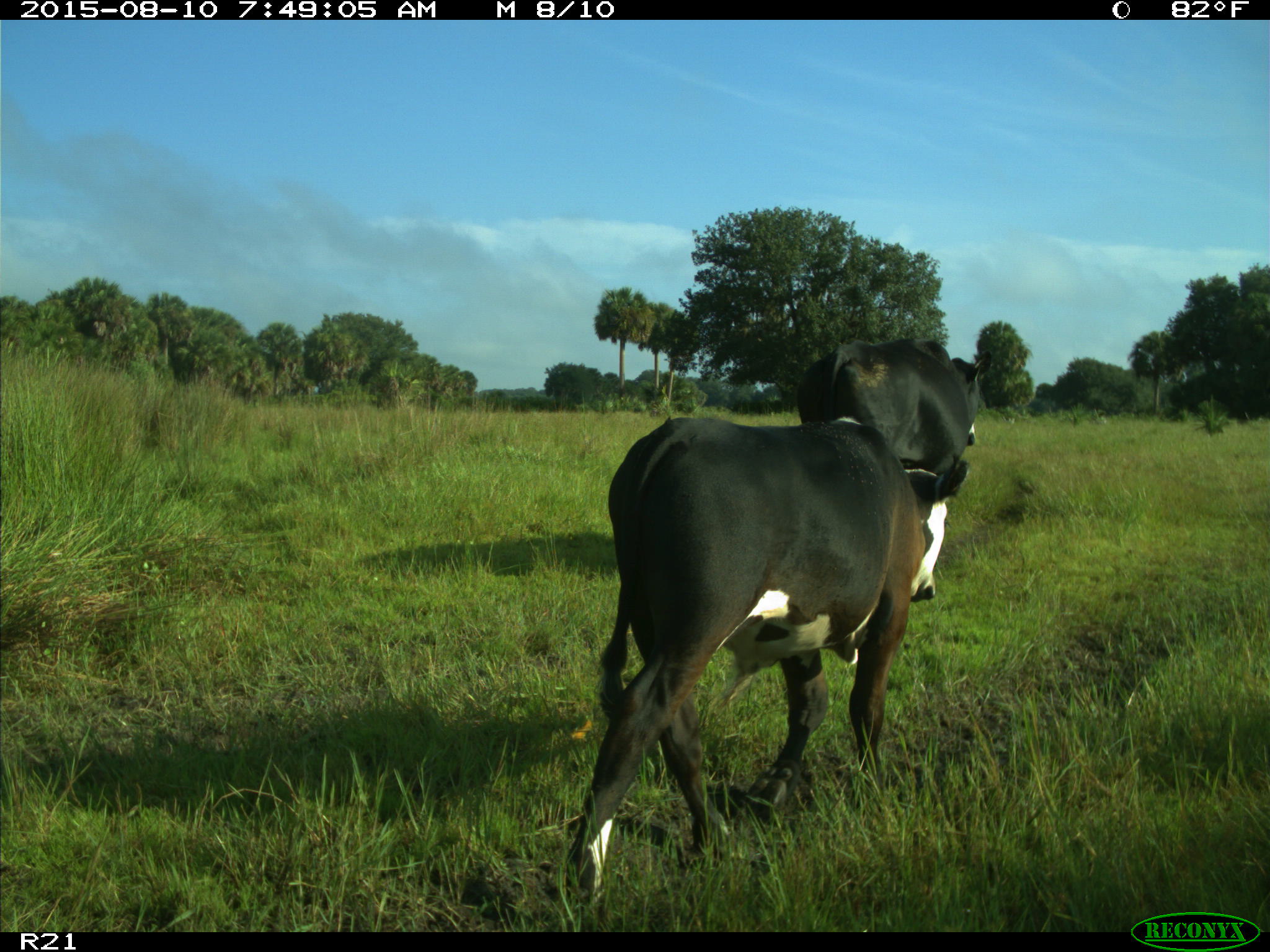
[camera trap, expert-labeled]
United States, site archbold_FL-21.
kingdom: Animalia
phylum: Chordata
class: Mammalia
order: Artiodactyla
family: Bovidae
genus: Bos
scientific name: Bos taurus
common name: domestic cow